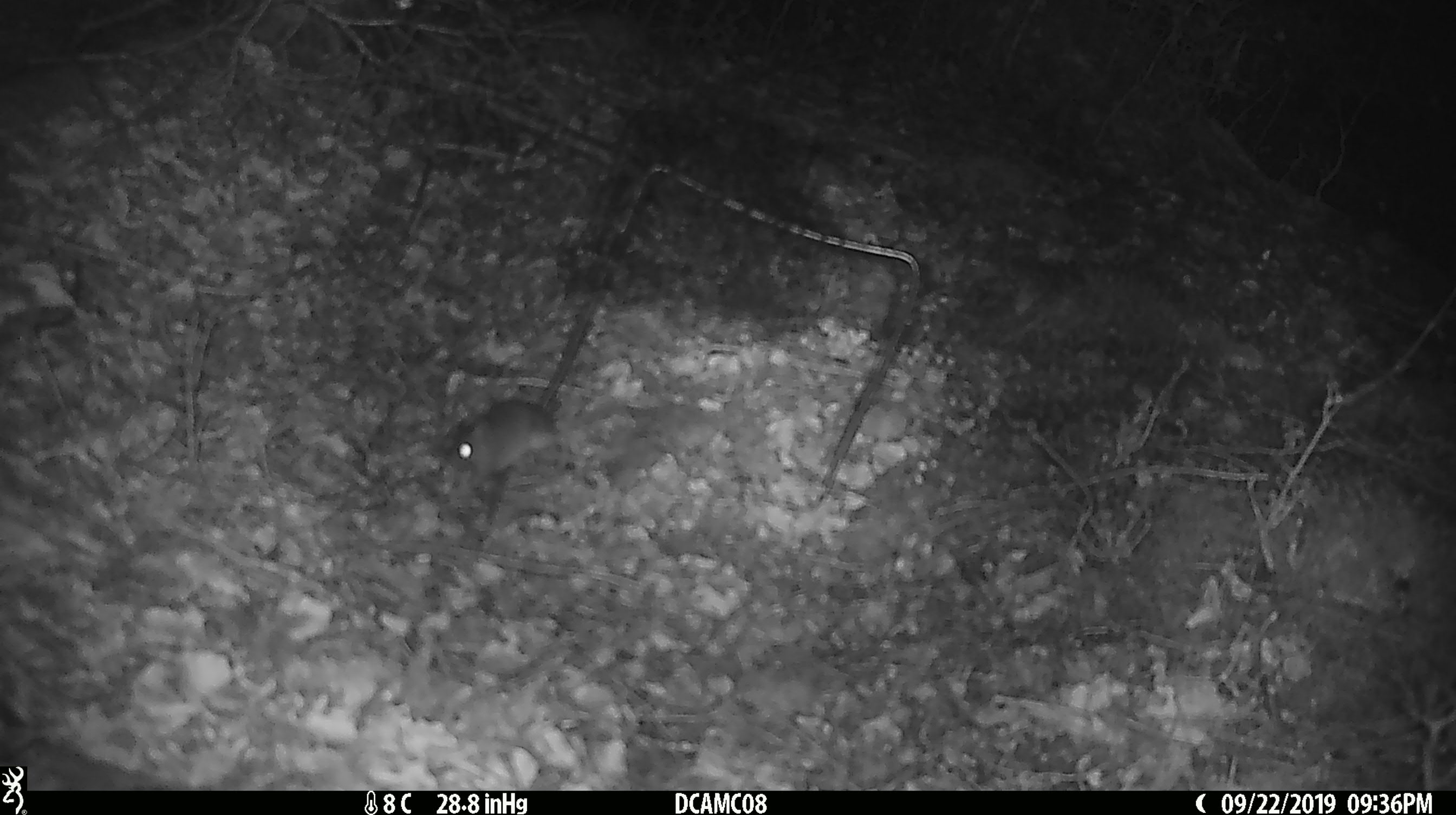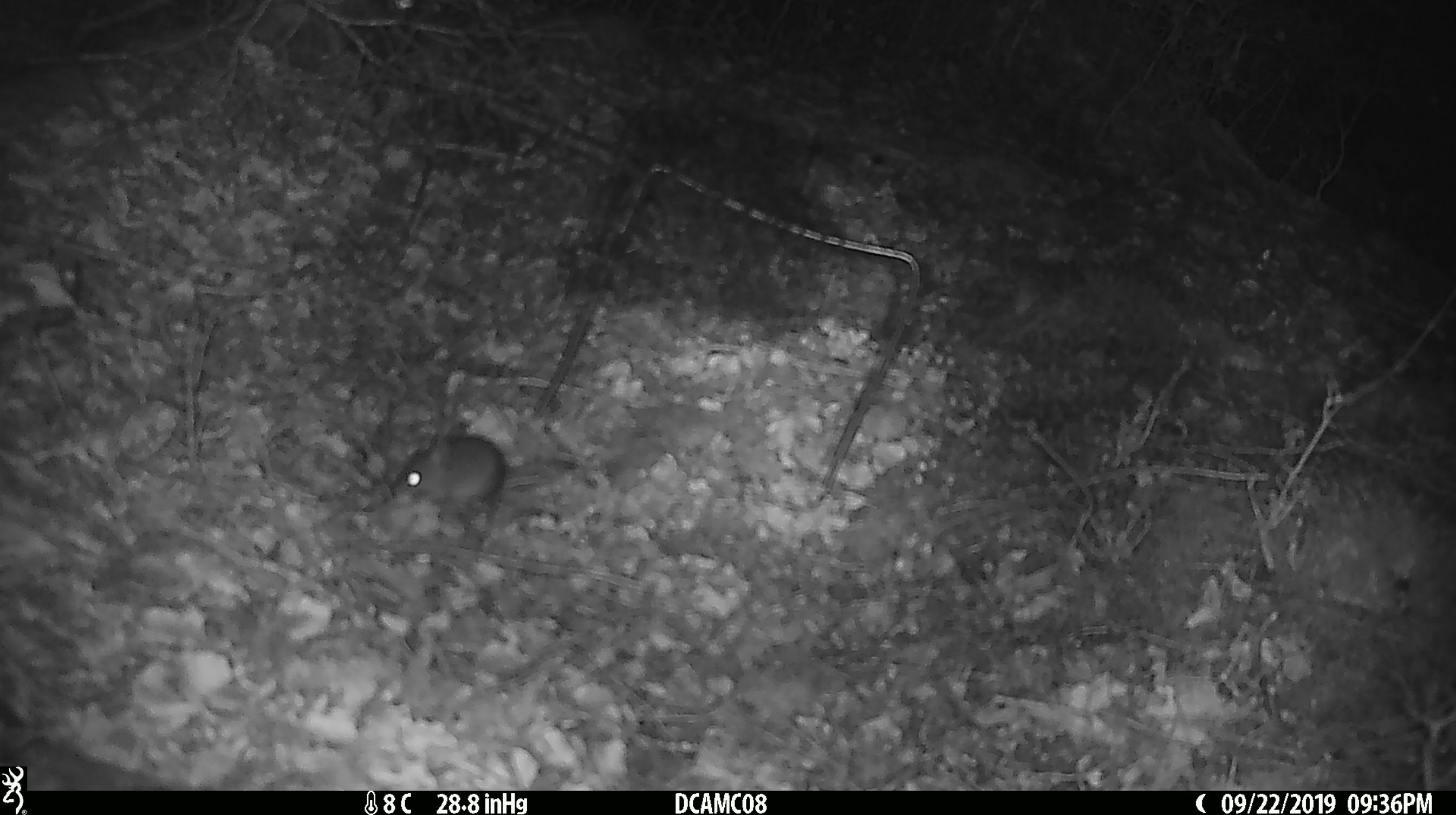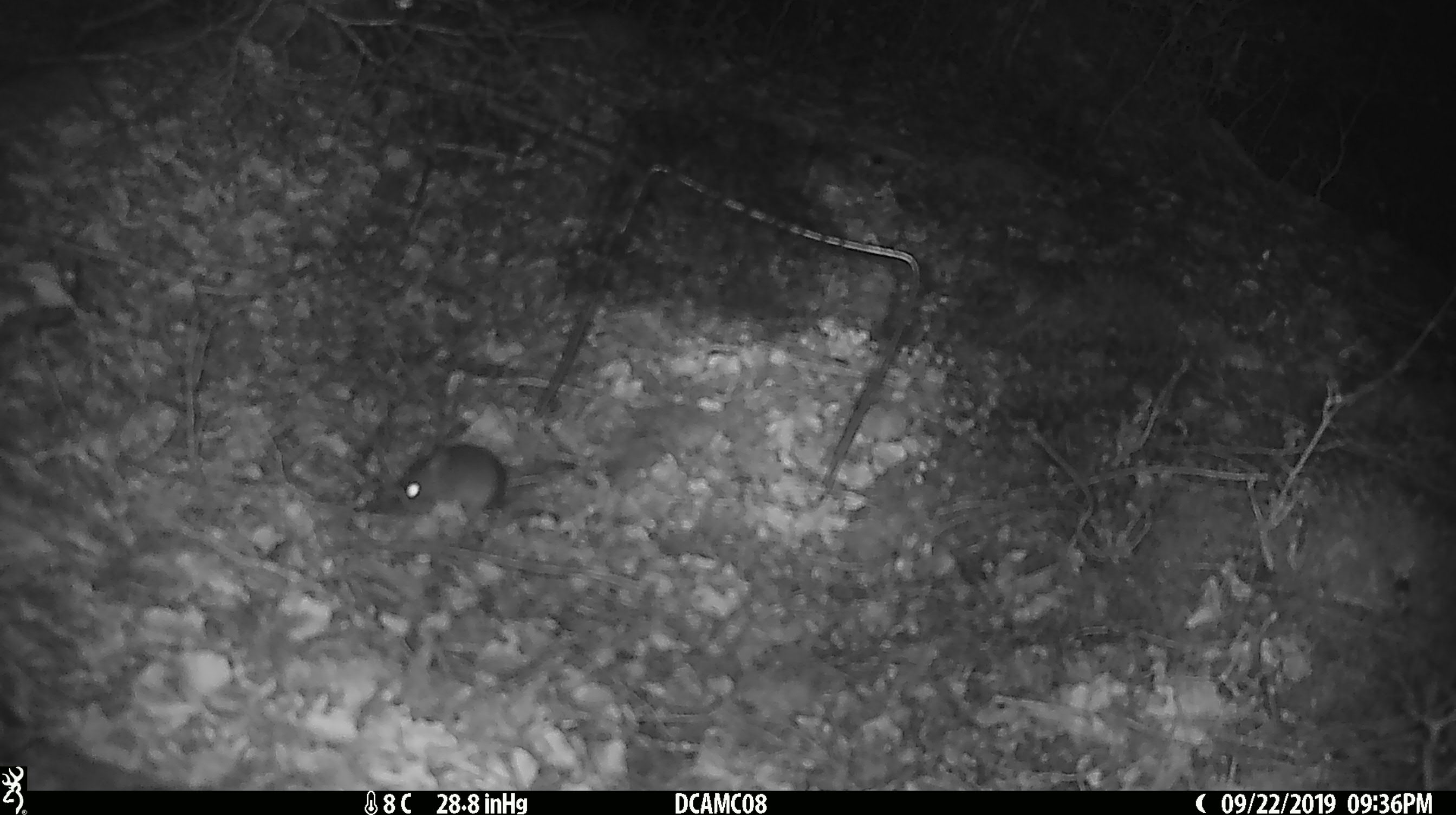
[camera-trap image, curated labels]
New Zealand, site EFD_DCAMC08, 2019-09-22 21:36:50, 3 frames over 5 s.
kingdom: Animalia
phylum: Chordata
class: Mammalia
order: Rodentia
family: Muridae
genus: Mus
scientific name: Mus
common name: mouse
Mouse (Mus).